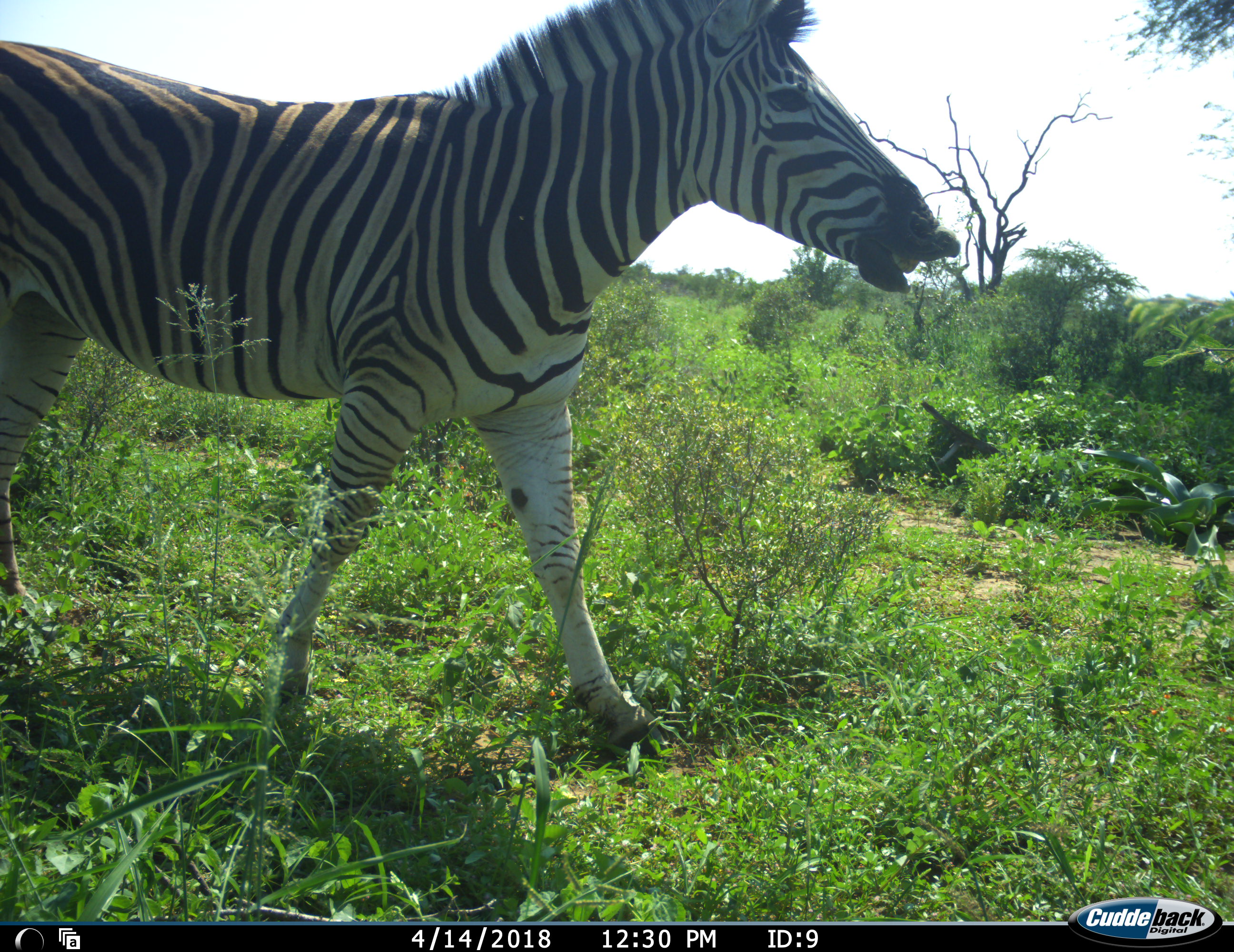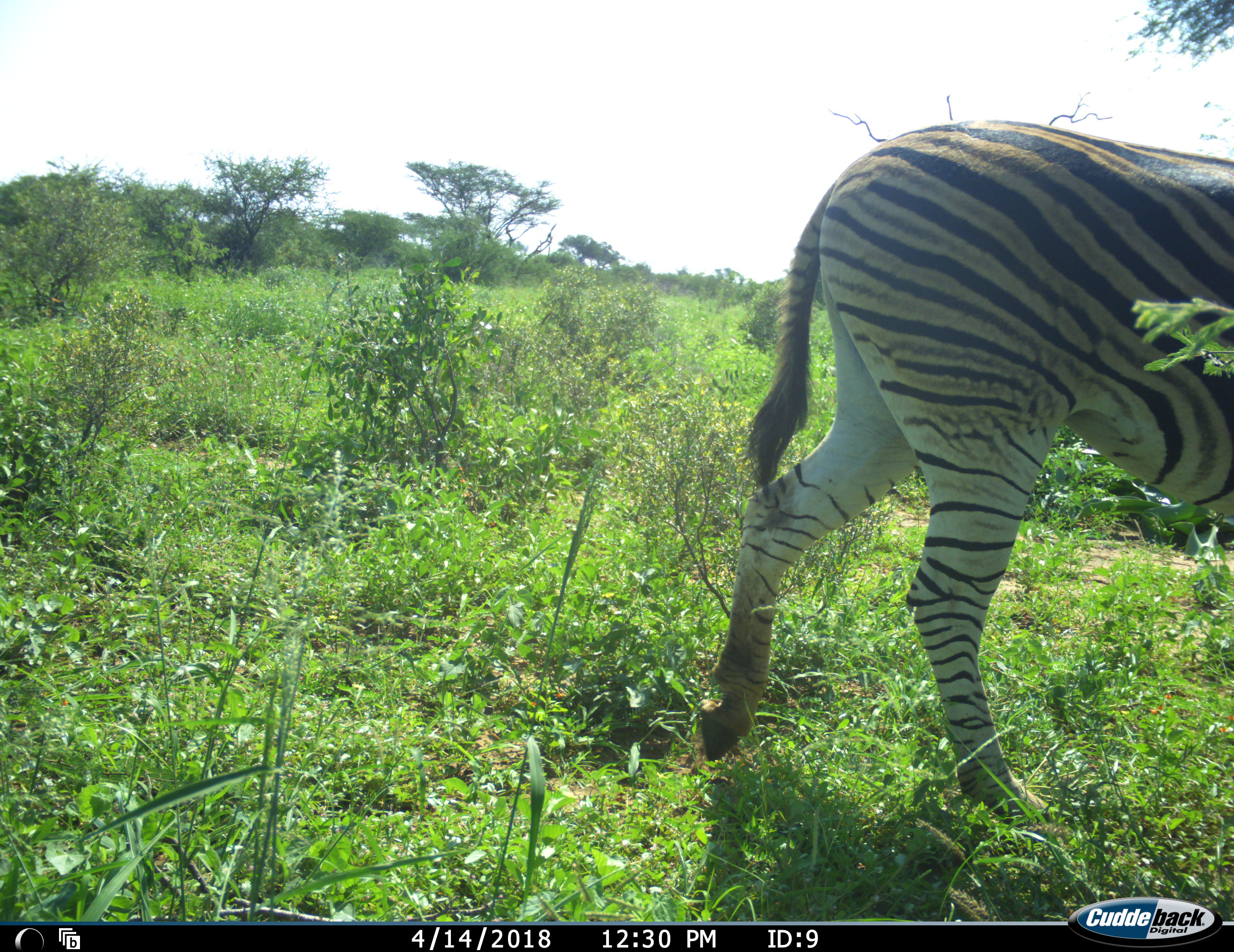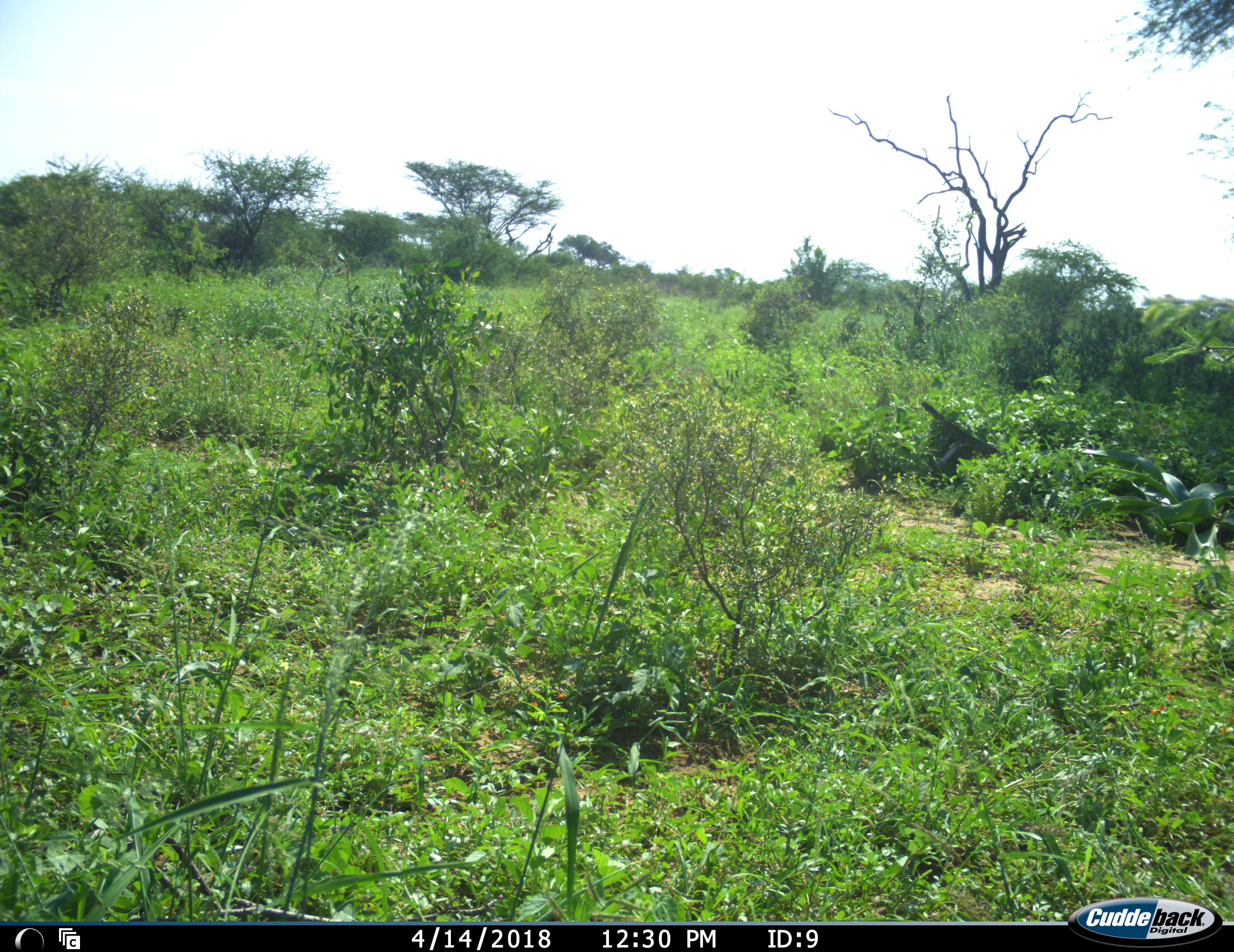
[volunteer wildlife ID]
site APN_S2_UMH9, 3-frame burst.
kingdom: Animalia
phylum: Chordata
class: Mammalia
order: Perissodactyla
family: Equidae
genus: Equus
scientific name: Equus quagga burchellii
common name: burchell's zebra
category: zebraburchells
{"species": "zebraburchells (burchell's zebra) (Equus quagga burchellii)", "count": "1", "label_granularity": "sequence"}